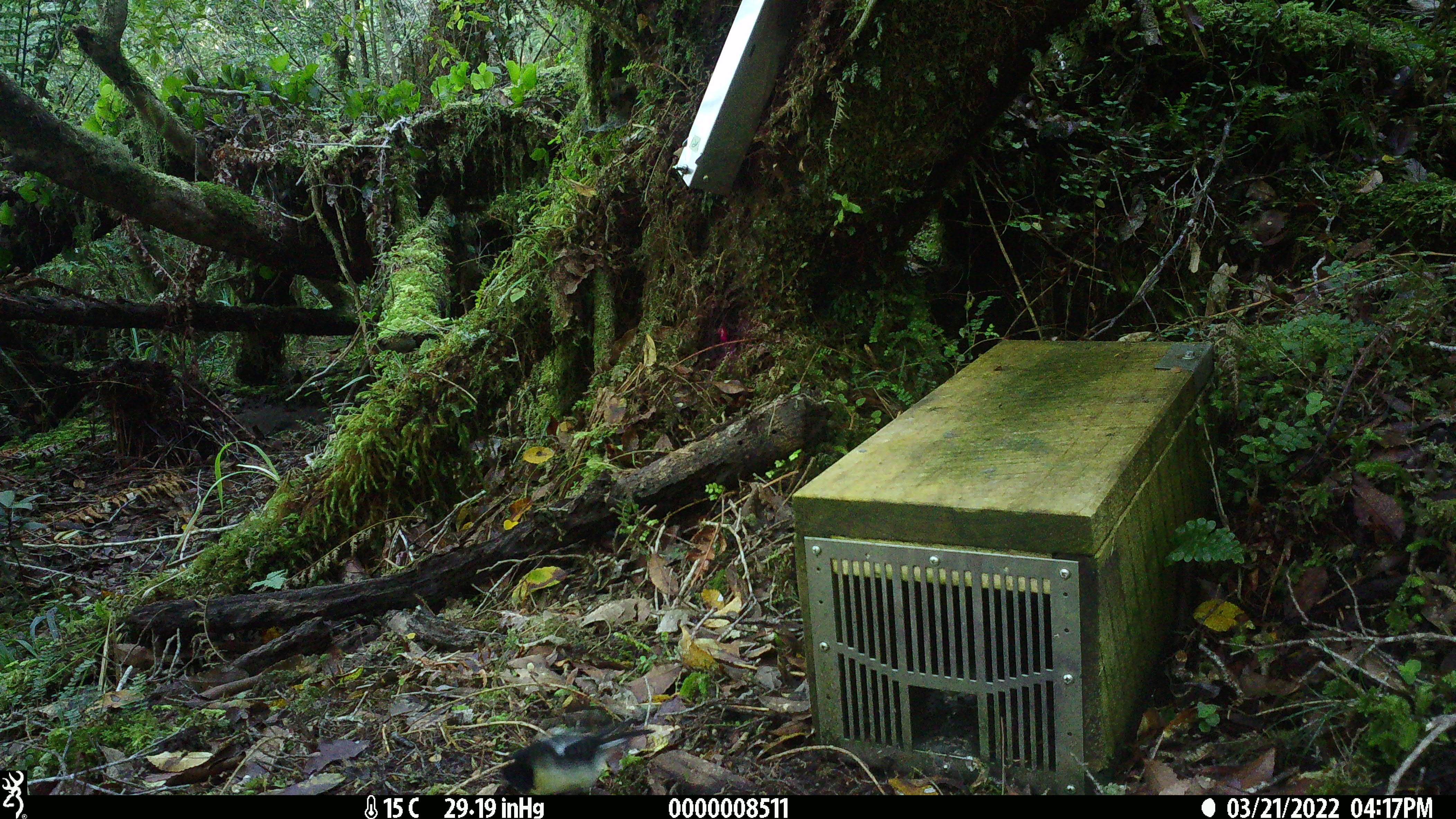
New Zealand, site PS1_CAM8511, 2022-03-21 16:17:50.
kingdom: Animalia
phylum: Chordata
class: Aves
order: Passeriformes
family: Petroicidae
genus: Petroica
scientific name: Petroica macrocephala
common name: tomtit